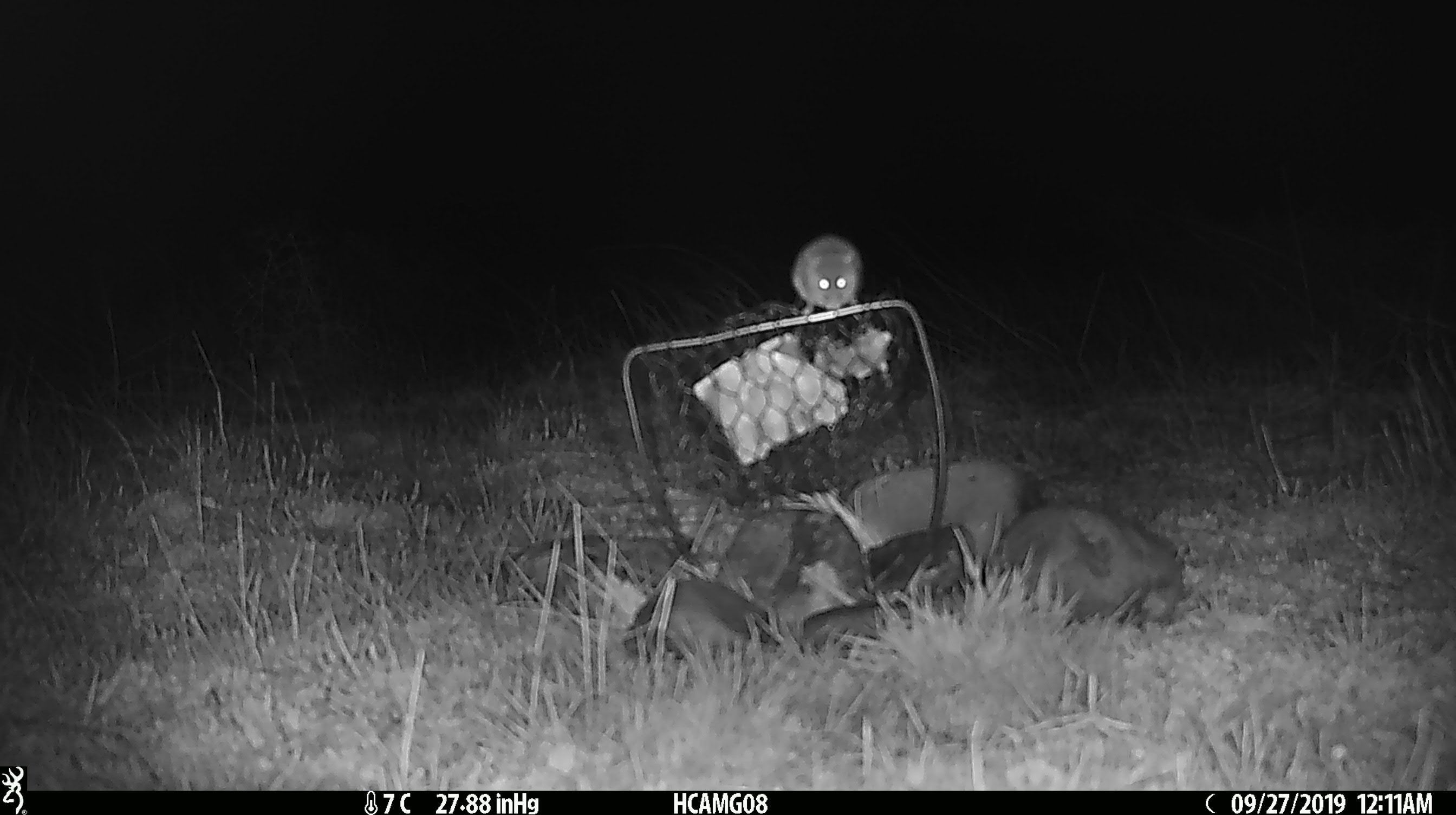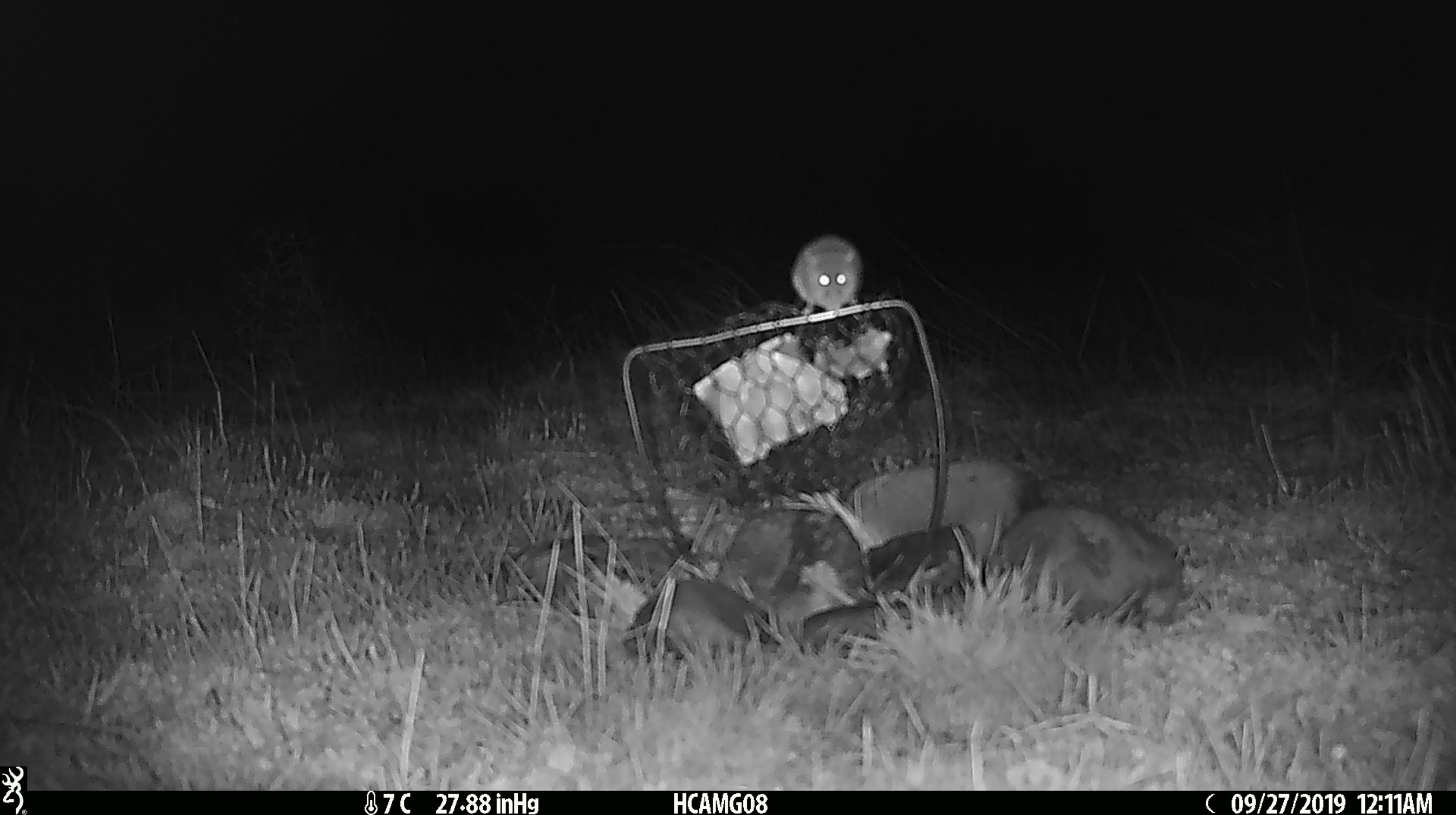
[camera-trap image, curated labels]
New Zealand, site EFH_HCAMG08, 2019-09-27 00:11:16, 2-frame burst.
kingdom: Animalia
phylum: Chordata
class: Mammalia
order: Rodentia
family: Muridae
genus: Mus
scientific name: Mus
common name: mouse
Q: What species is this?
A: Mouse (Mus).